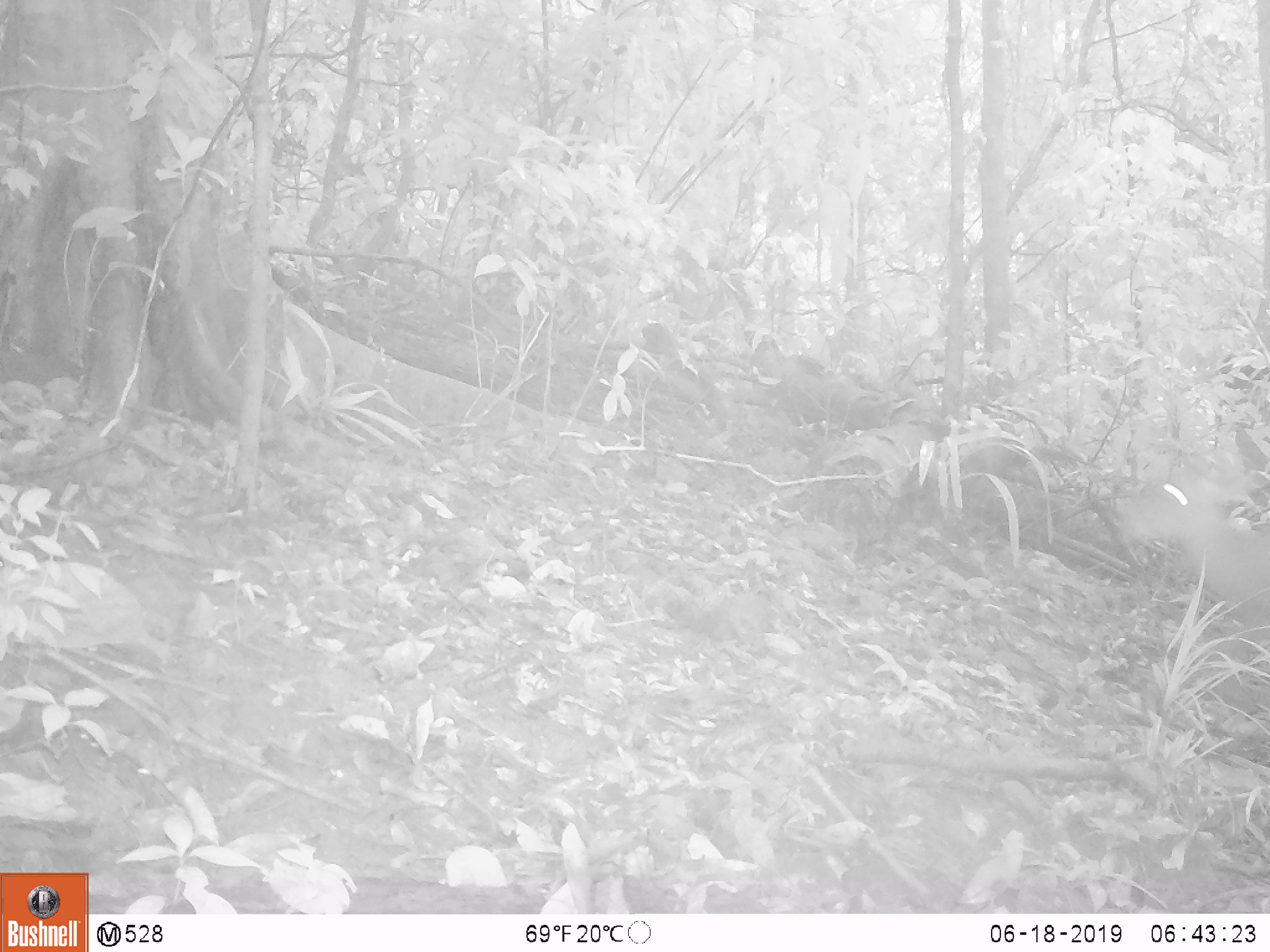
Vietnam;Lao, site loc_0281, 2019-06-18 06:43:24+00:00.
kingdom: Animalia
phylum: Chordata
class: Mammalia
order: Artiodactyla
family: Cervidae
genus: Muntiacus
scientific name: Muntiacus rooseveltorum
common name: roosevelt's muntjac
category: roosevelts muntjac group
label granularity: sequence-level